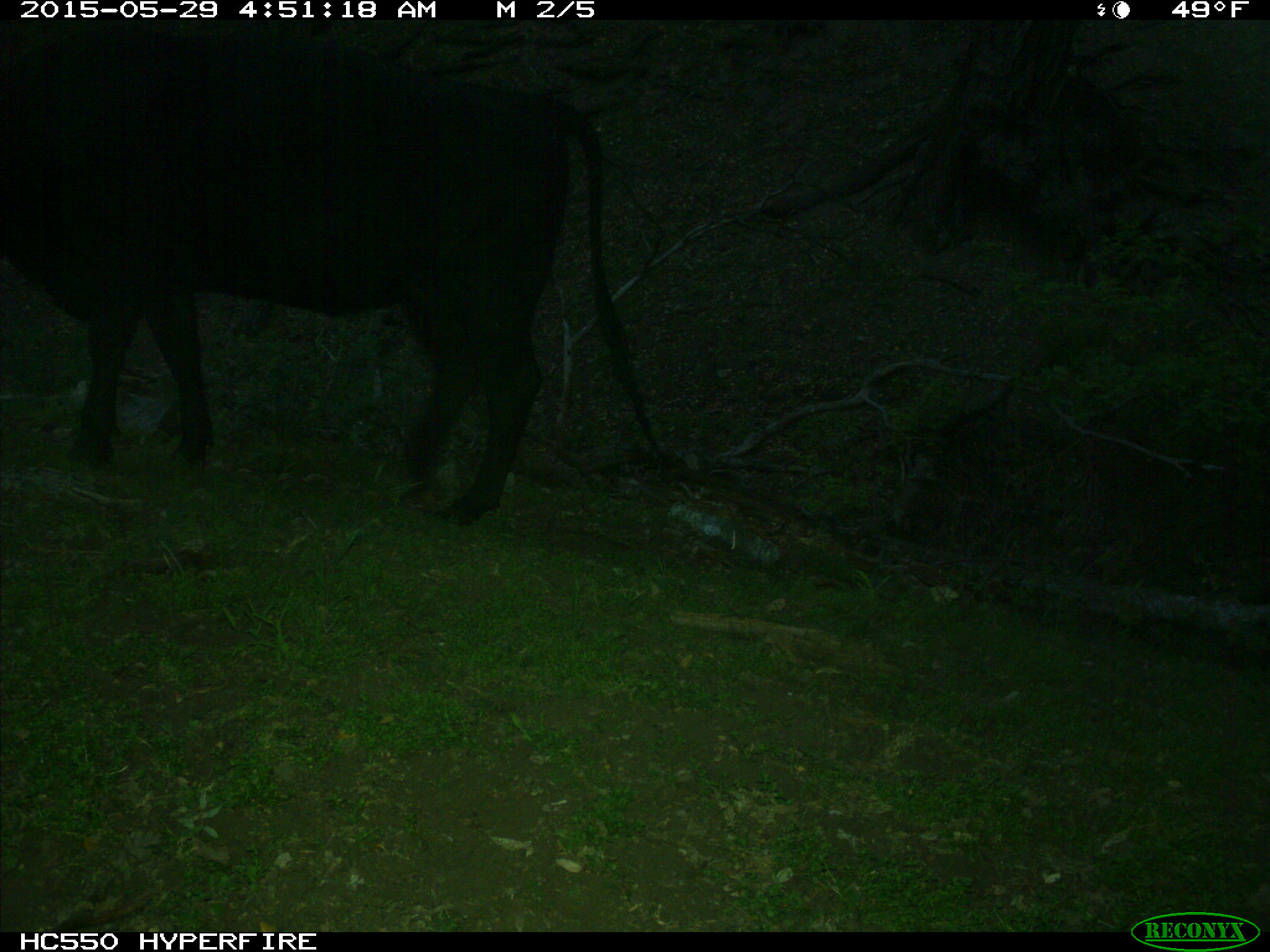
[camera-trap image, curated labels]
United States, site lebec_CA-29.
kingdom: Animalia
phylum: Chordata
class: Mammalia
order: Artiodactyla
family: Bovidae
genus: Bos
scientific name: Bos taurus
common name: domestic cow